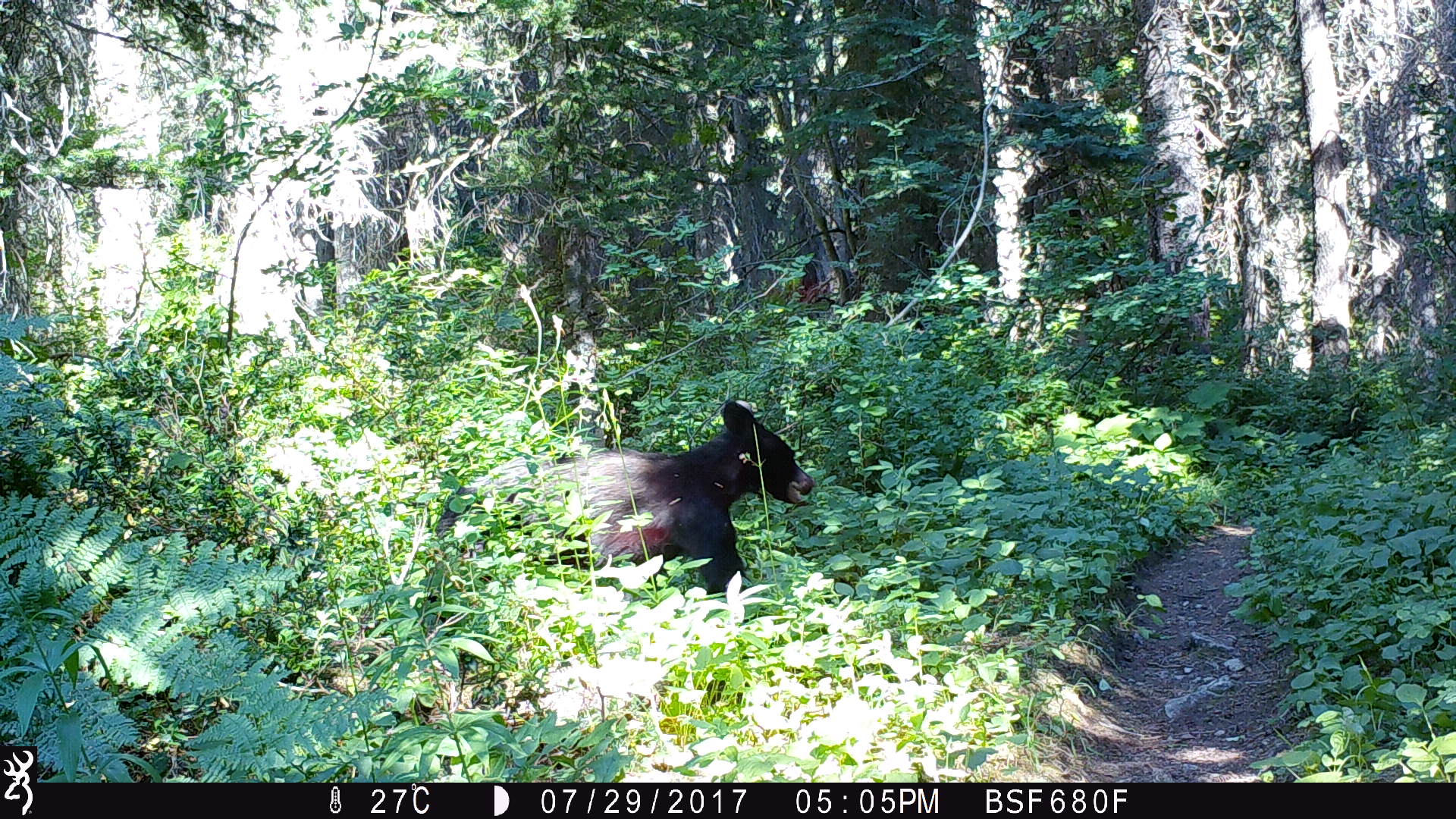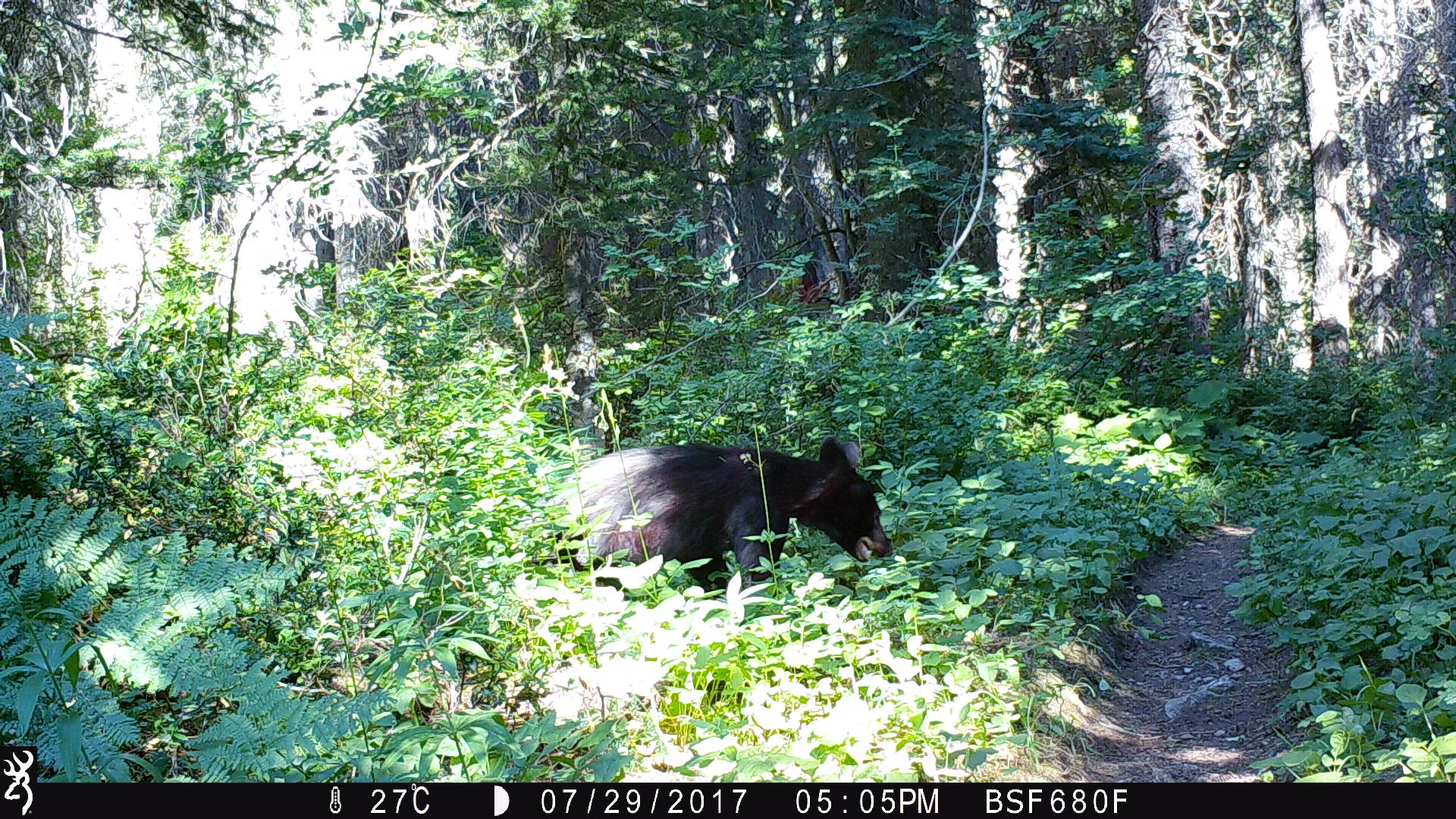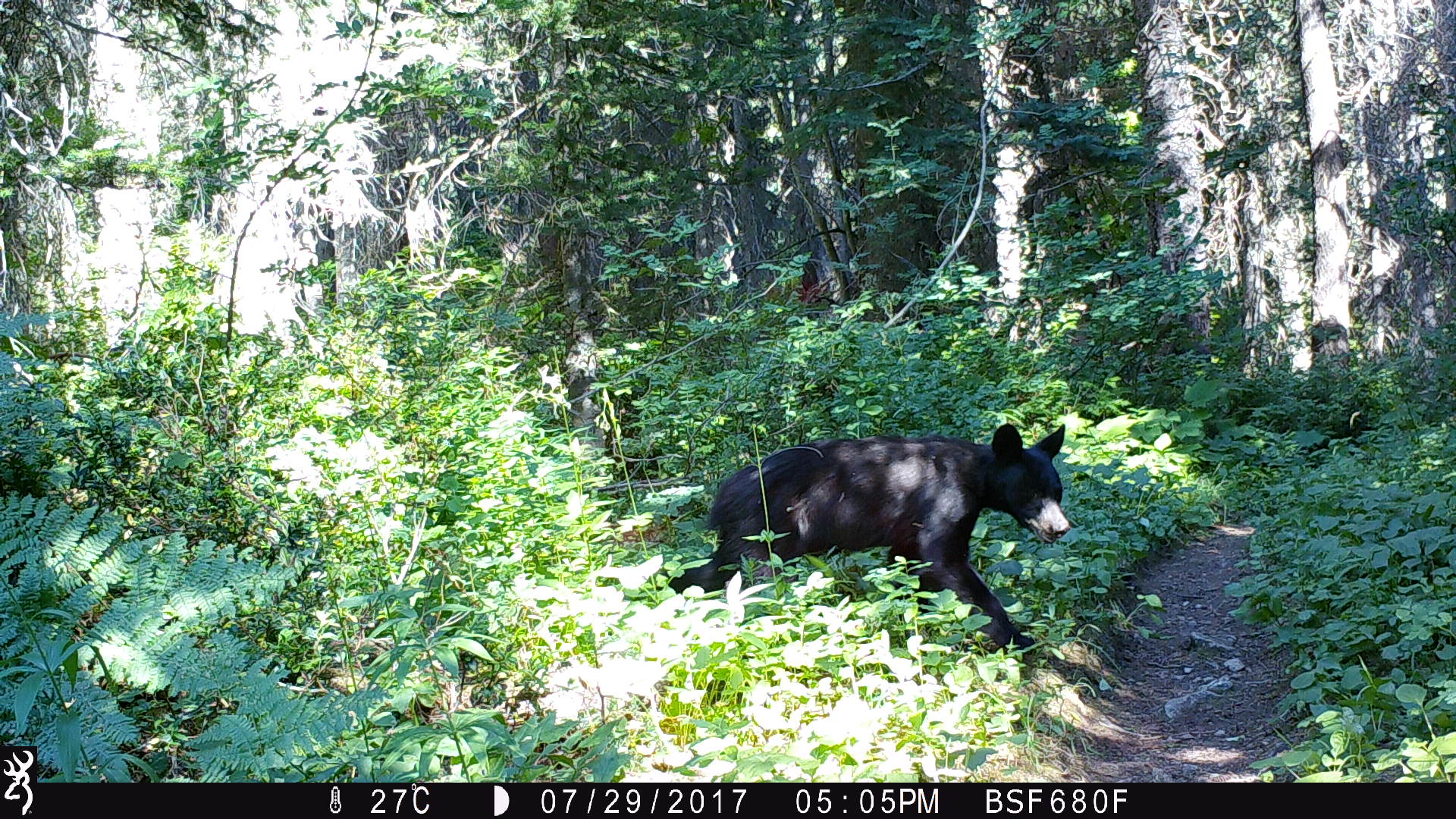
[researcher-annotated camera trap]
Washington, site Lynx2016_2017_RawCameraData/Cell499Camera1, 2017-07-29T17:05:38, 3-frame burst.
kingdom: Animalia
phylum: Chordata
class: Mammalia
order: Carnivora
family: Ursidae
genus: Ursus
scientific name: Ursus americanus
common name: american black bear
Ursus americanus (american black bear). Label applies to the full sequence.